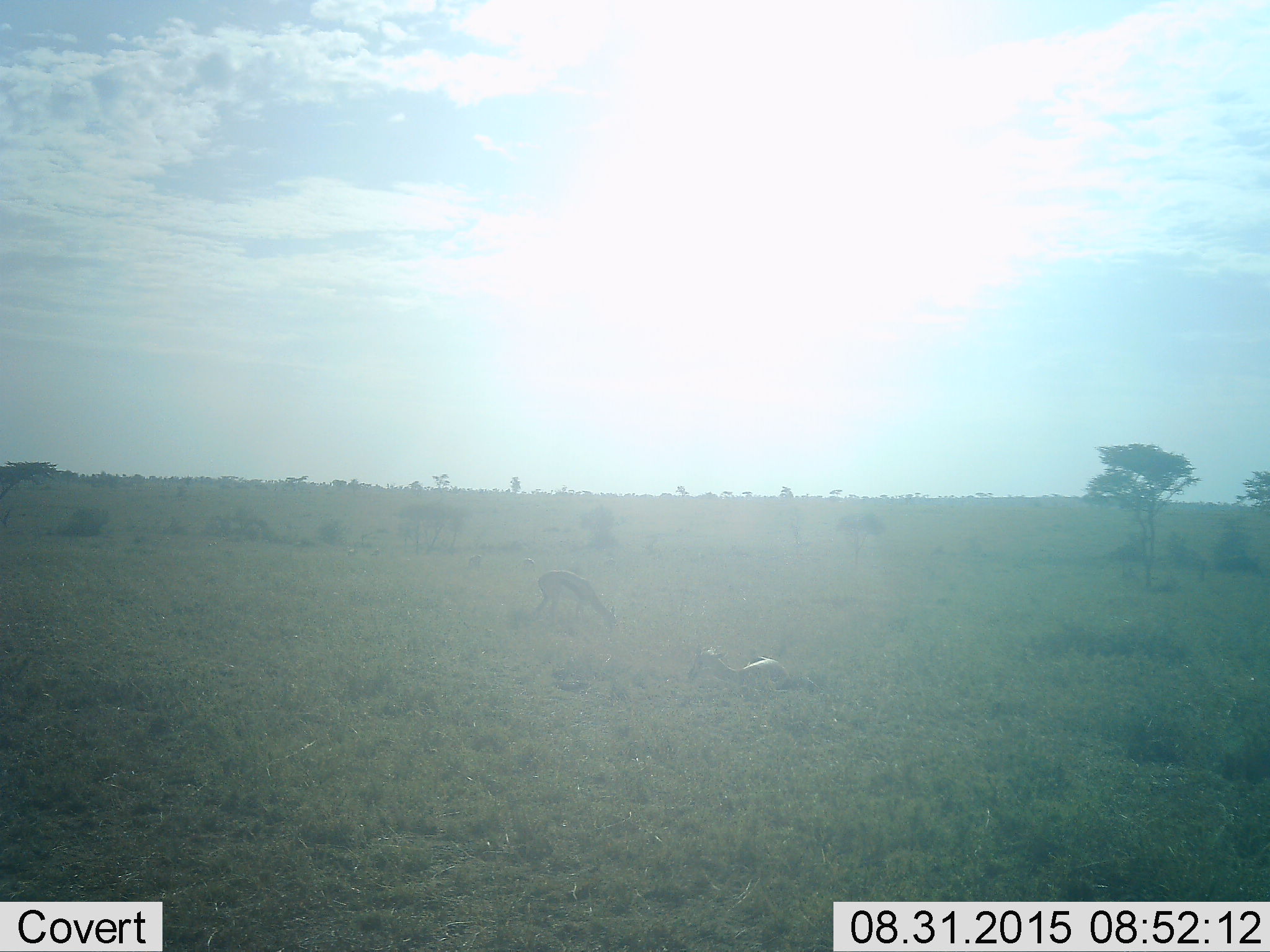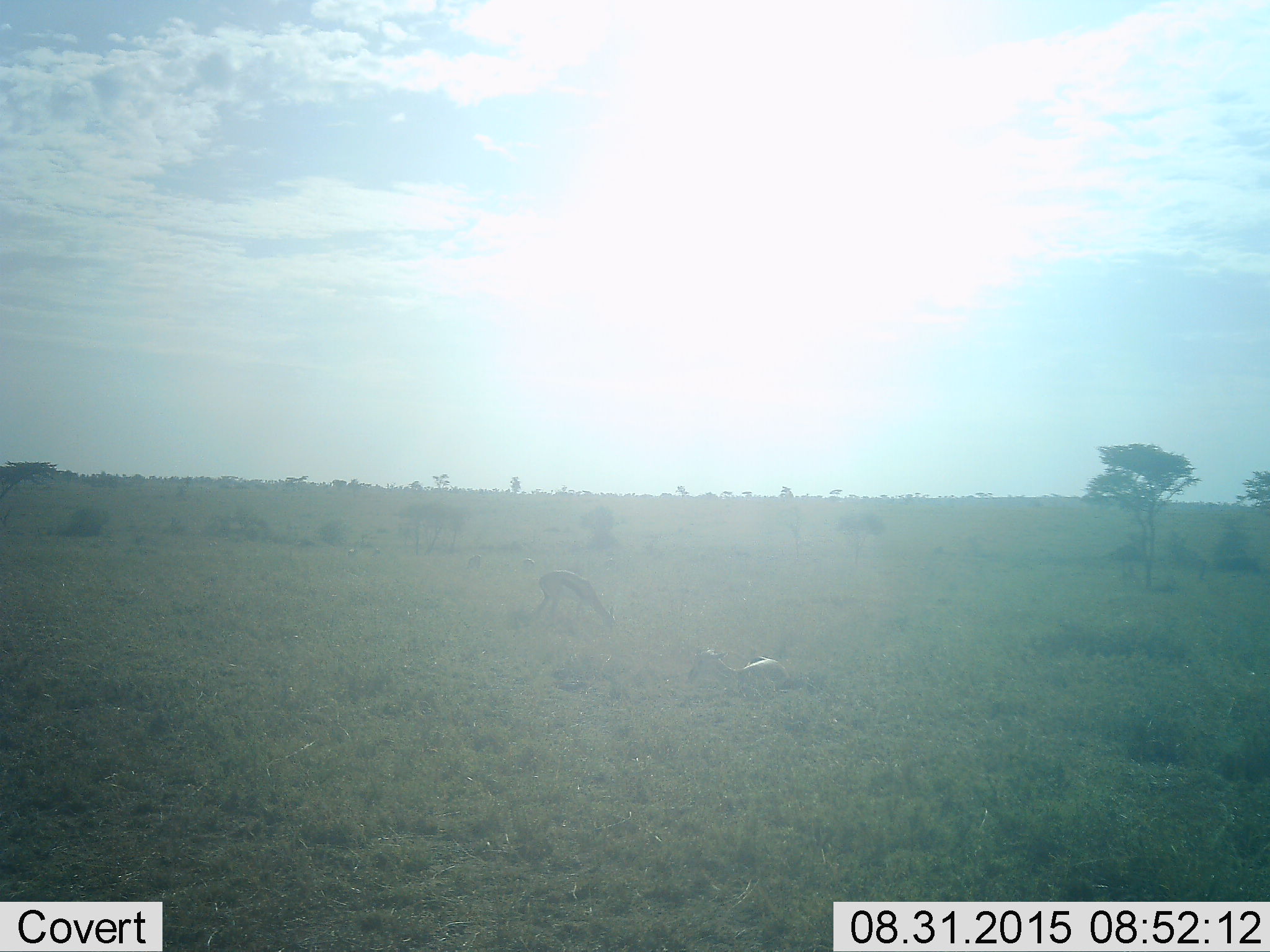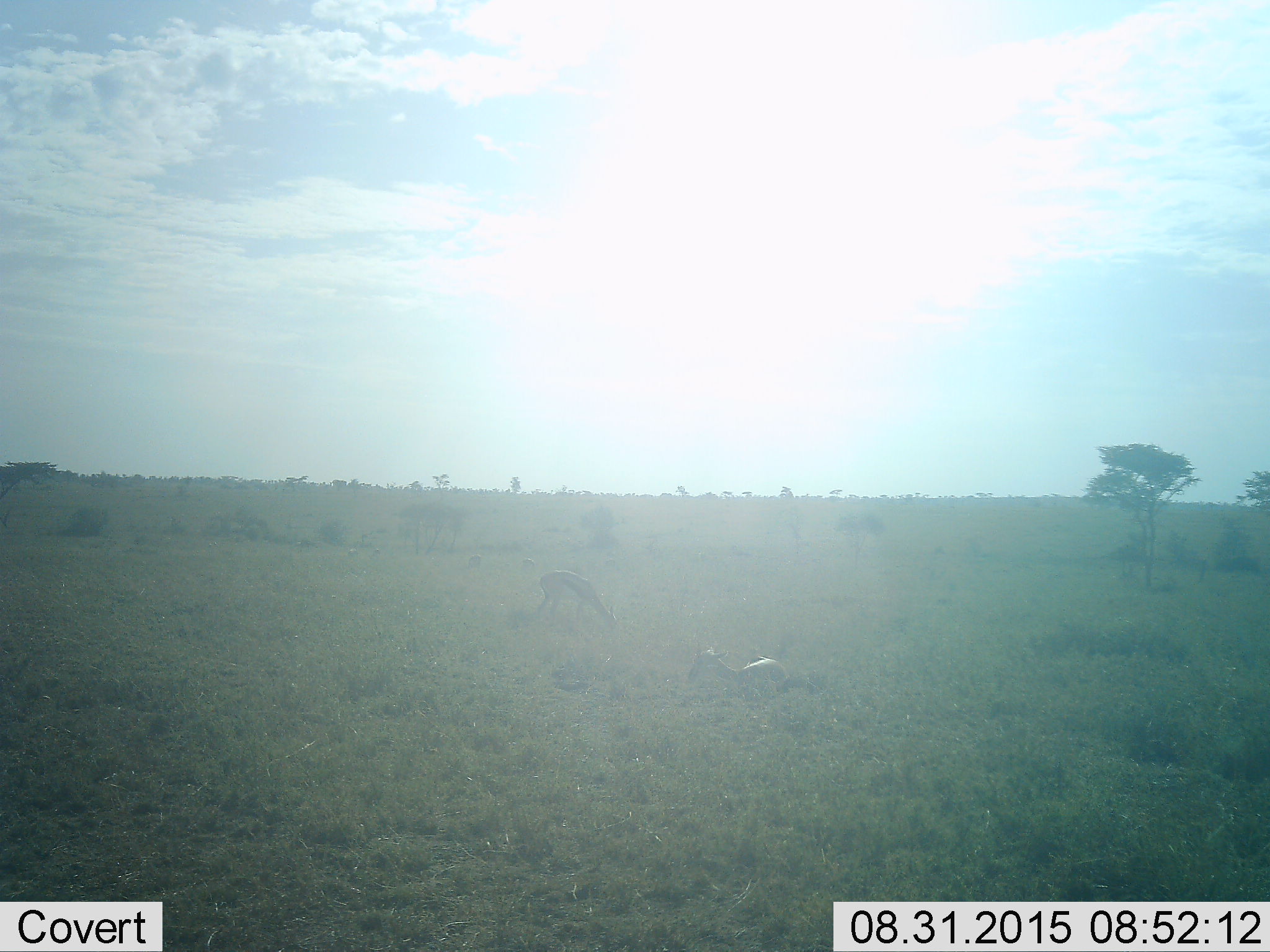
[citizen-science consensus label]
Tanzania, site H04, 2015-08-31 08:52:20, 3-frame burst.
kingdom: Animalia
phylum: Chordata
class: Mammalia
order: Artiodactyla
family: Bovidae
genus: Eudorcas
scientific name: Eudorcas thomsonii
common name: thomson's gazelle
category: gazellethomsons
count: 5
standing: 57%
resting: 86%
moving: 14%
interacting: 0%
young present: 0%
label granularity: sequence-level